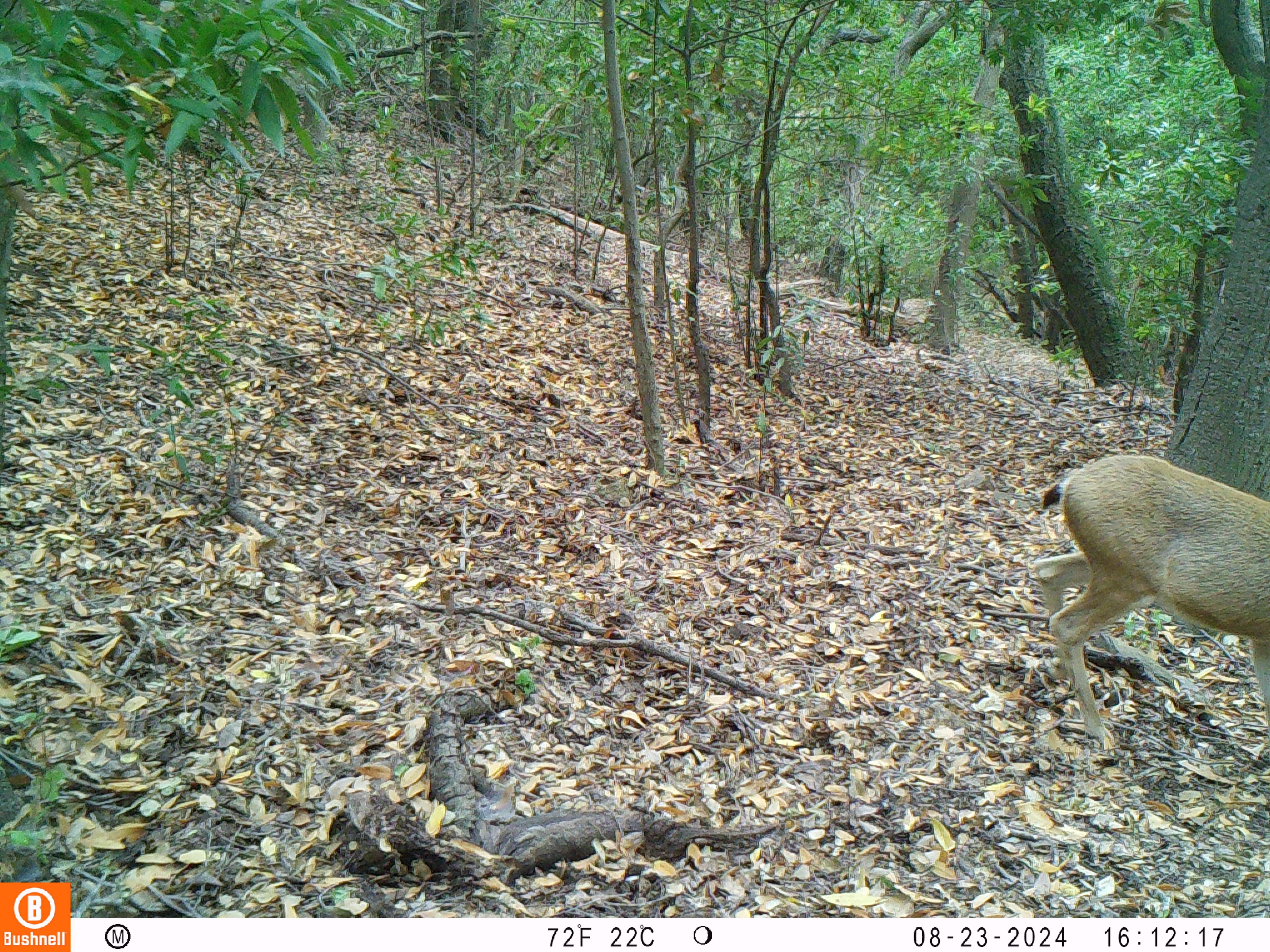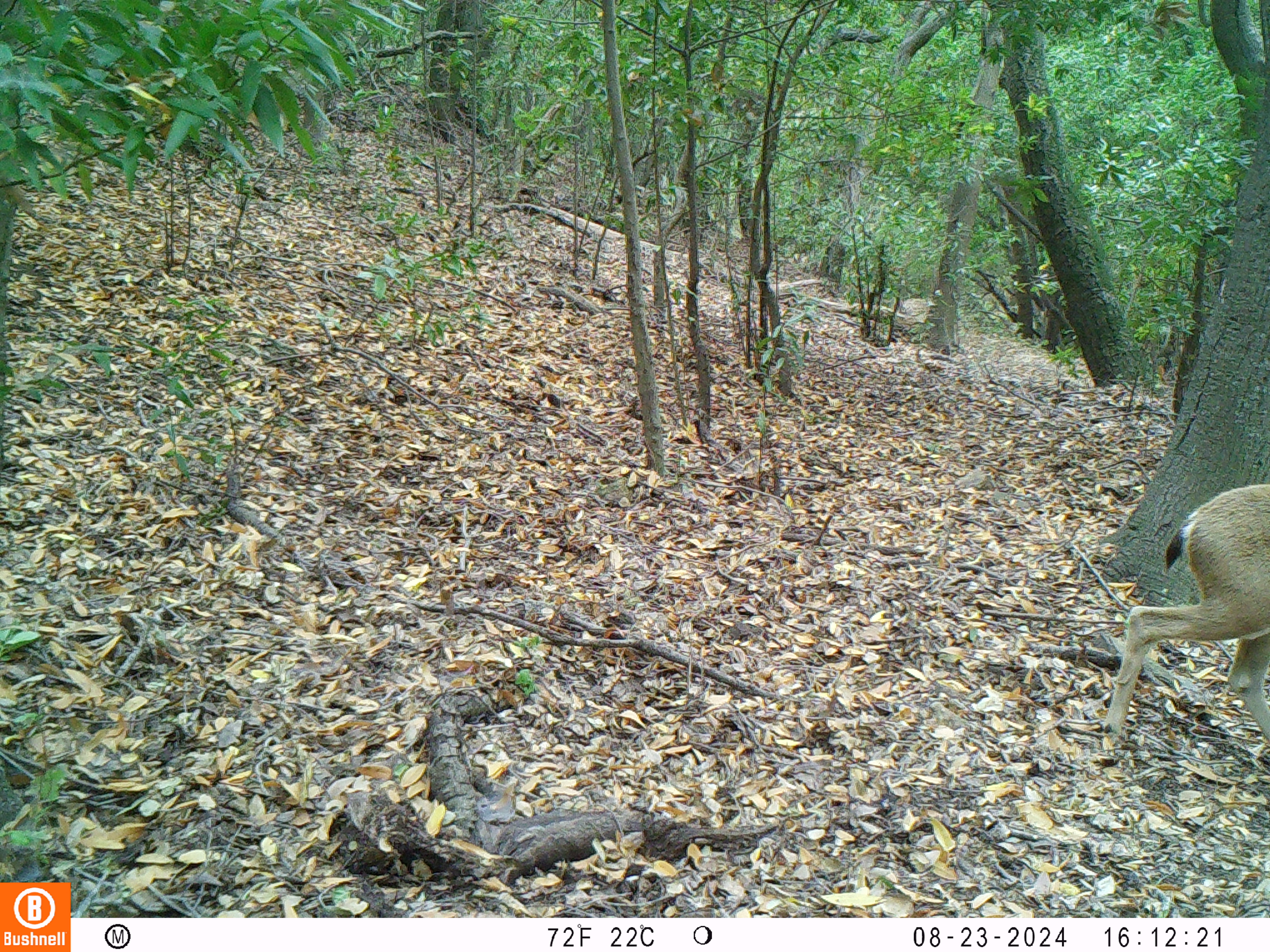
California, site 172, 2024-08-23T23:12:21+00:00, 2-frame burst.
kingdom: Animalia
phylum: Chordata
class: Mammalia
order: Artiodactyla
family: Cervidae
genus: Odocoileus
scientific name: Odocoileus hemionus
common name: mule deer